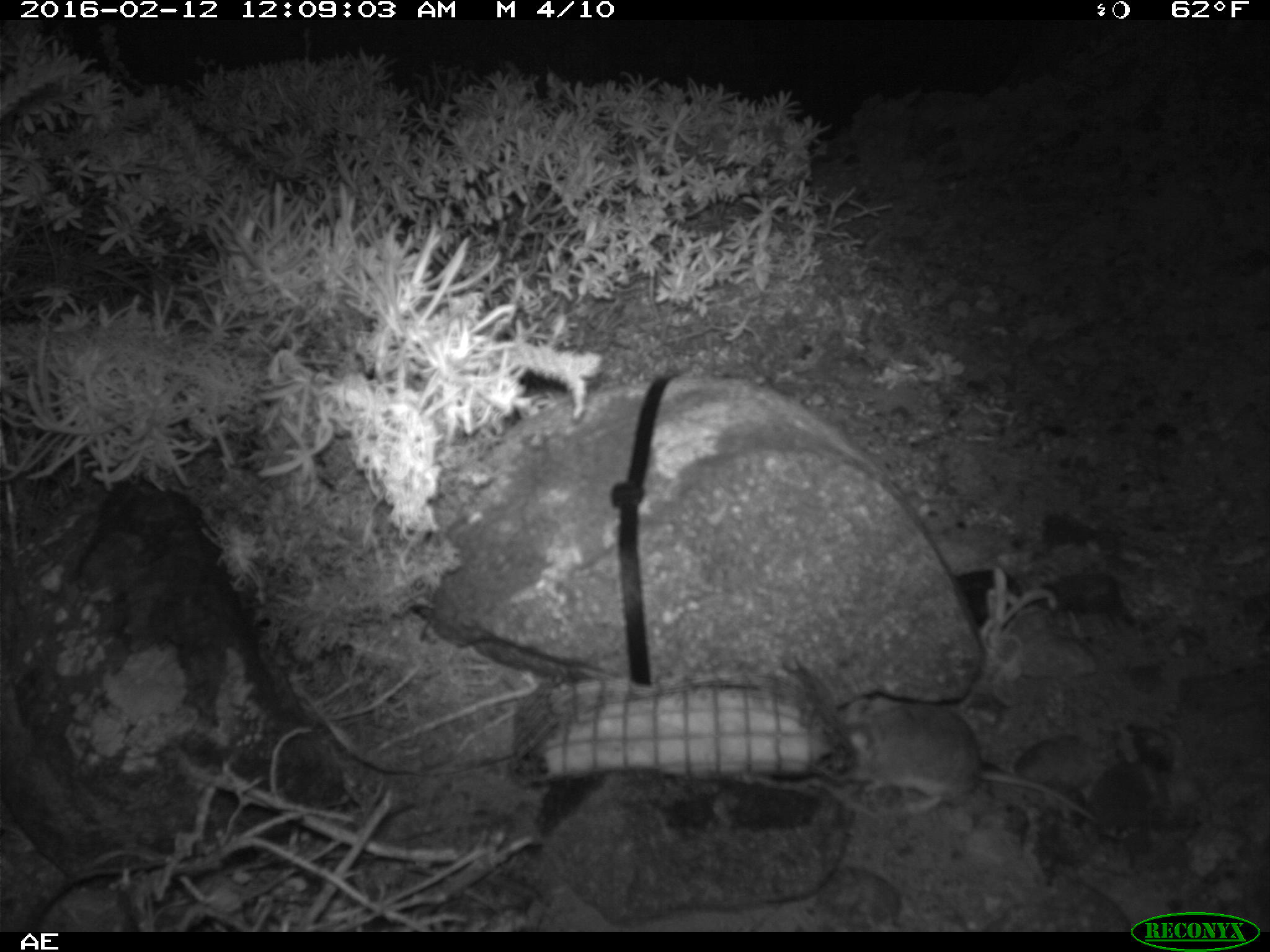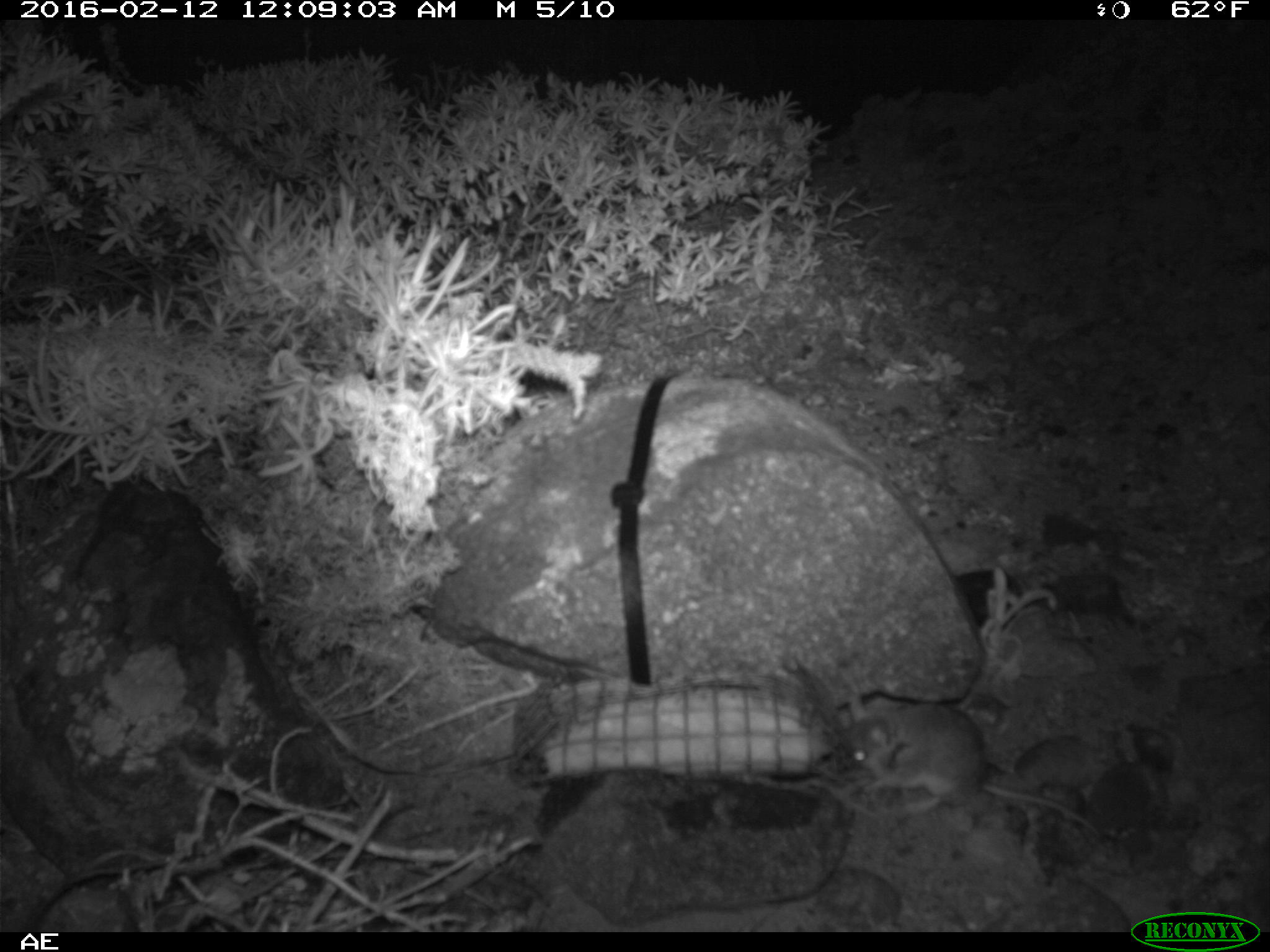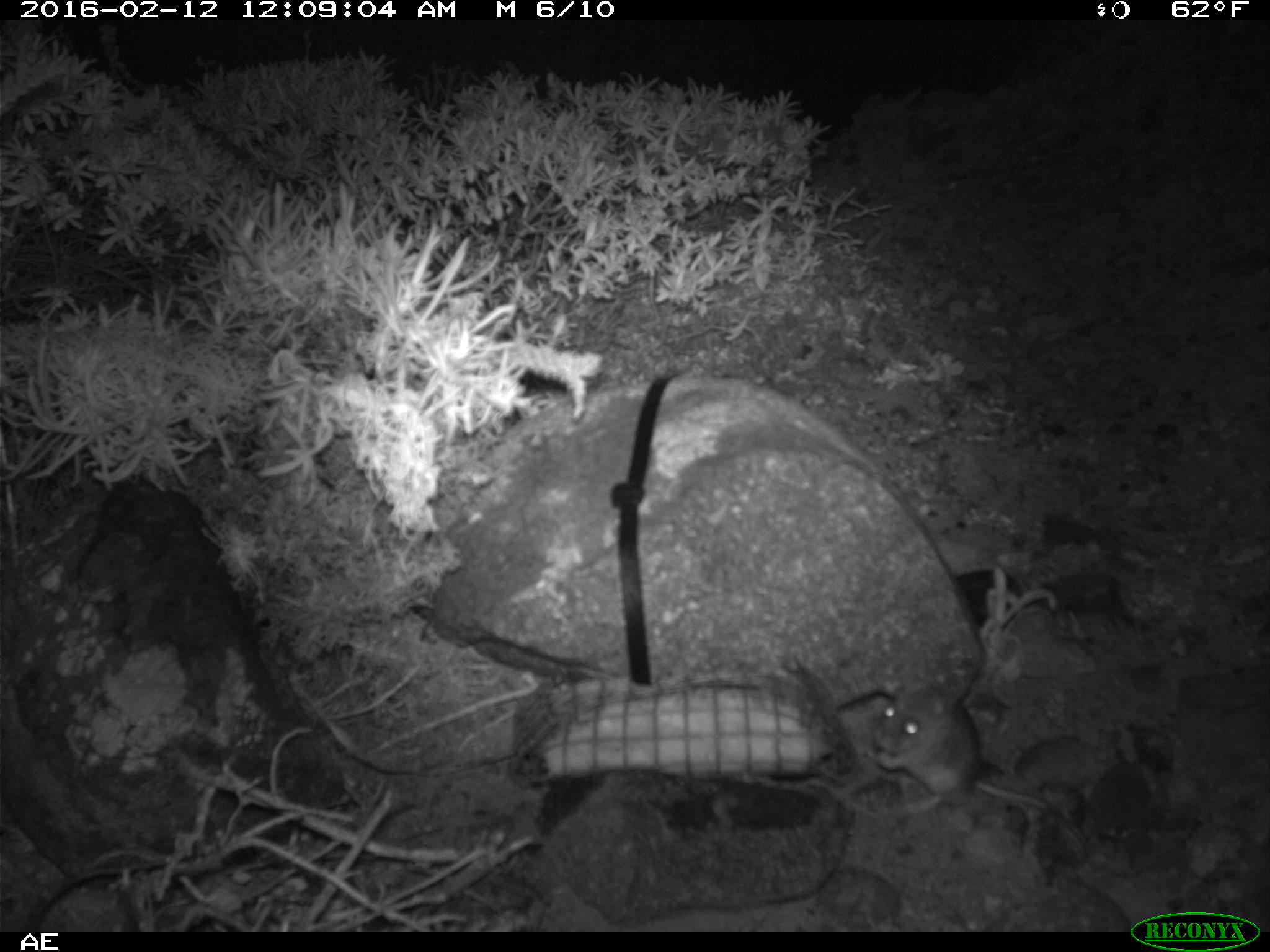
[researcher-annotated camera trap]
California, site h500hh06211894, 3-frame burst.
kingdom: Animalia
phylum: Chordata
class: Mammalia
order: Rodentia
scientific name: Rodentia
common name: rodent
Rodent (Rodentia).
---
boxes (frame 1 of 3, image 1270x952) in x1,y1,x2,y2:
rodent: 836,697,1097,821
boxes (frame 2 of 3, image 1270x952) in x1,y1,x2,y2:
rodent: 840,700,1103,839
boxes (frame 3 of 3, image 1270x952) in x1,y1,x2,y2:
rodent: 876,688,1047,816